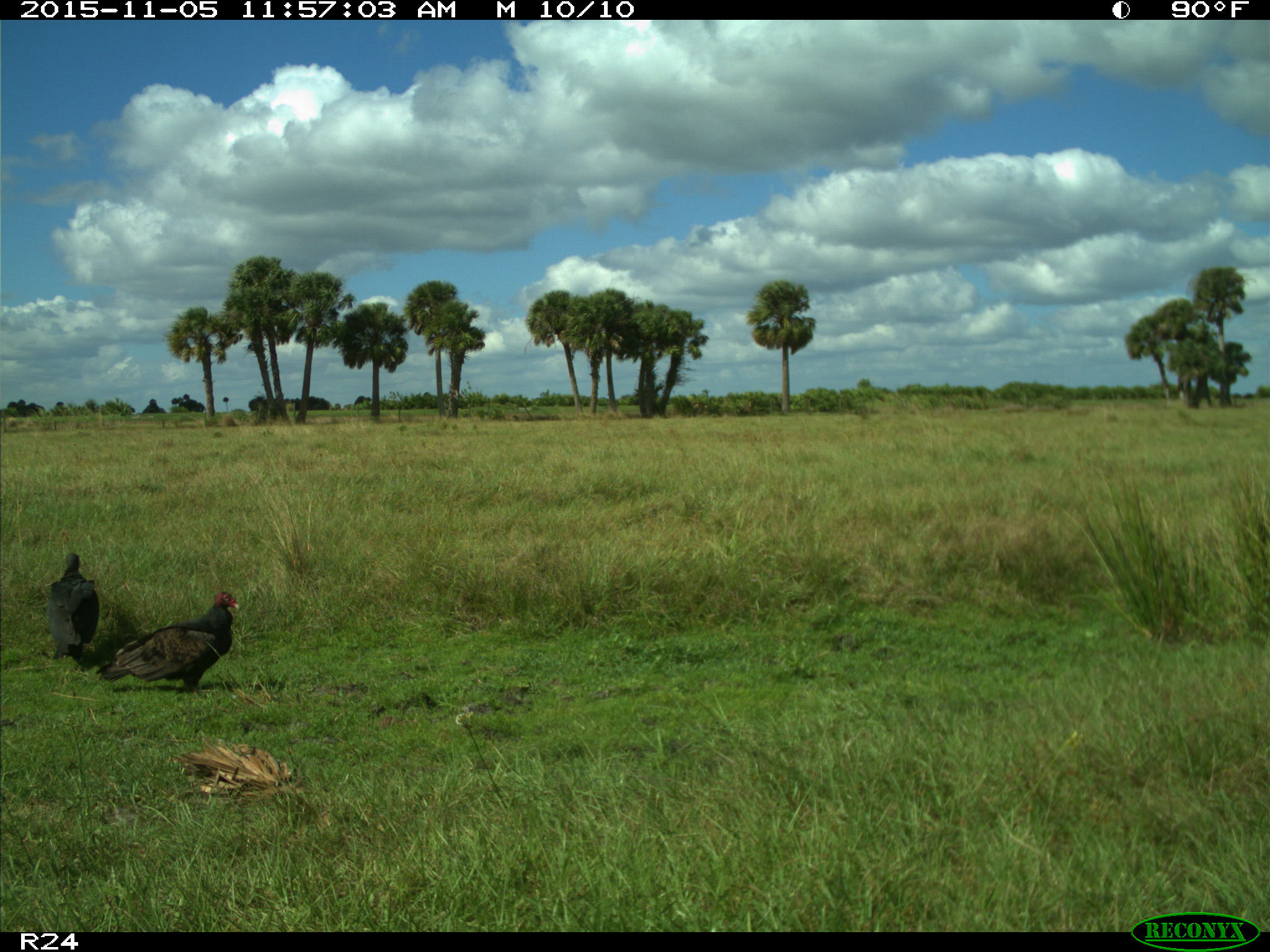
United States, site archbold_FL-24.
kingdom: Animalia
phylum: Chordata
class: Aves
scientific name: Aves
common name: birds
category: unidentified bird